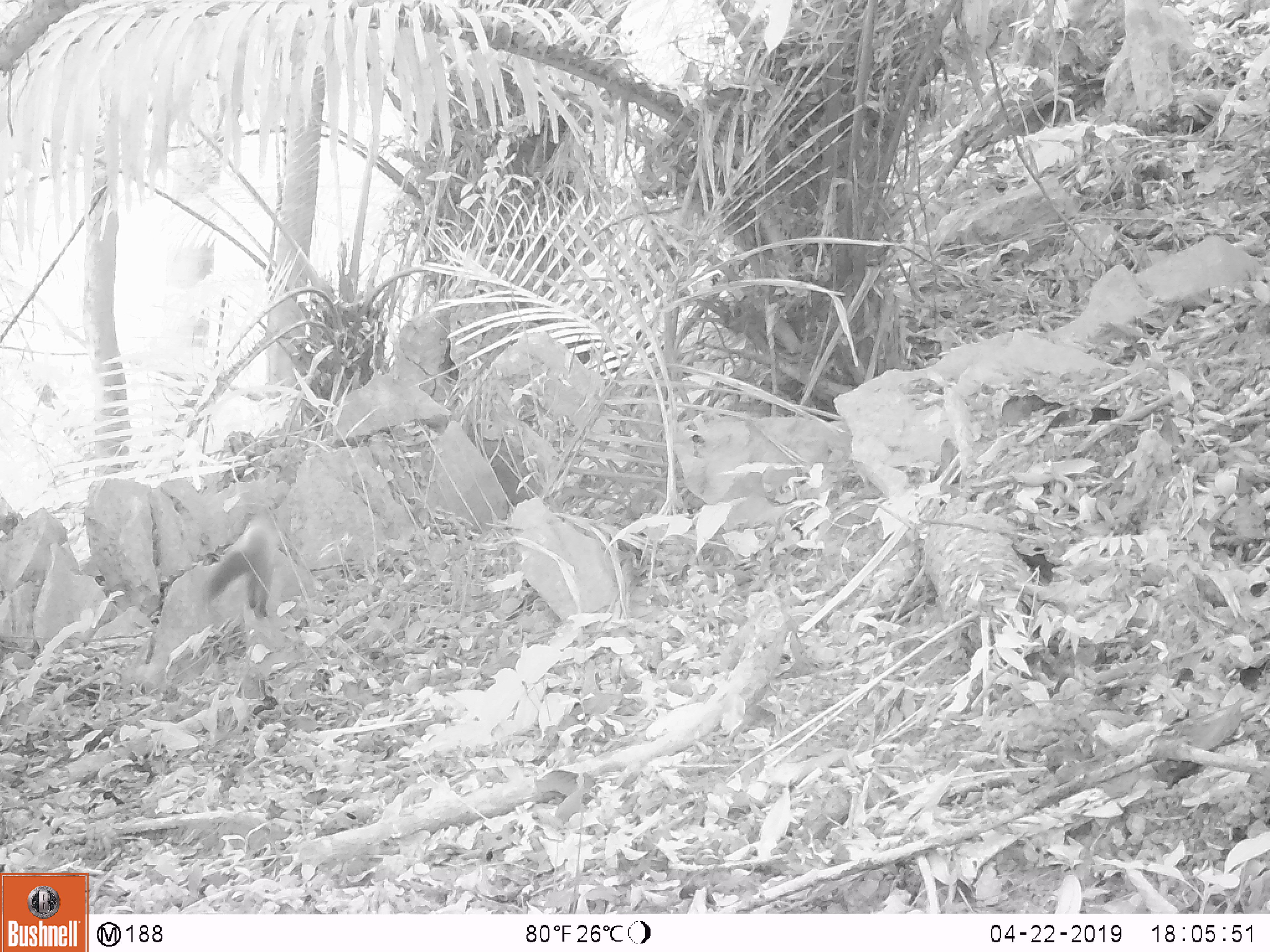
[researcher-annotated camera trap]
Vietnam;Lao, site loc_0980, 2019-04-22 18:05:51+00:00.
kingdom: Animalia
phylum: Chordata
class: Mammalia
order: Carnivora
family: Mustelidae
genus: Martes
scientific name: Martes flavigula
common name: yellow-throated marten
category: yellow throated marten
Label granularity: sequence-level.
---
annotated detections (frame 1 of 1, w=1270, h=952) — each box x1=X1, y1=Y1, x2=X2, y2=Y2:
yellow throated marten: x1=201, y1=516, x2=276, y2=620